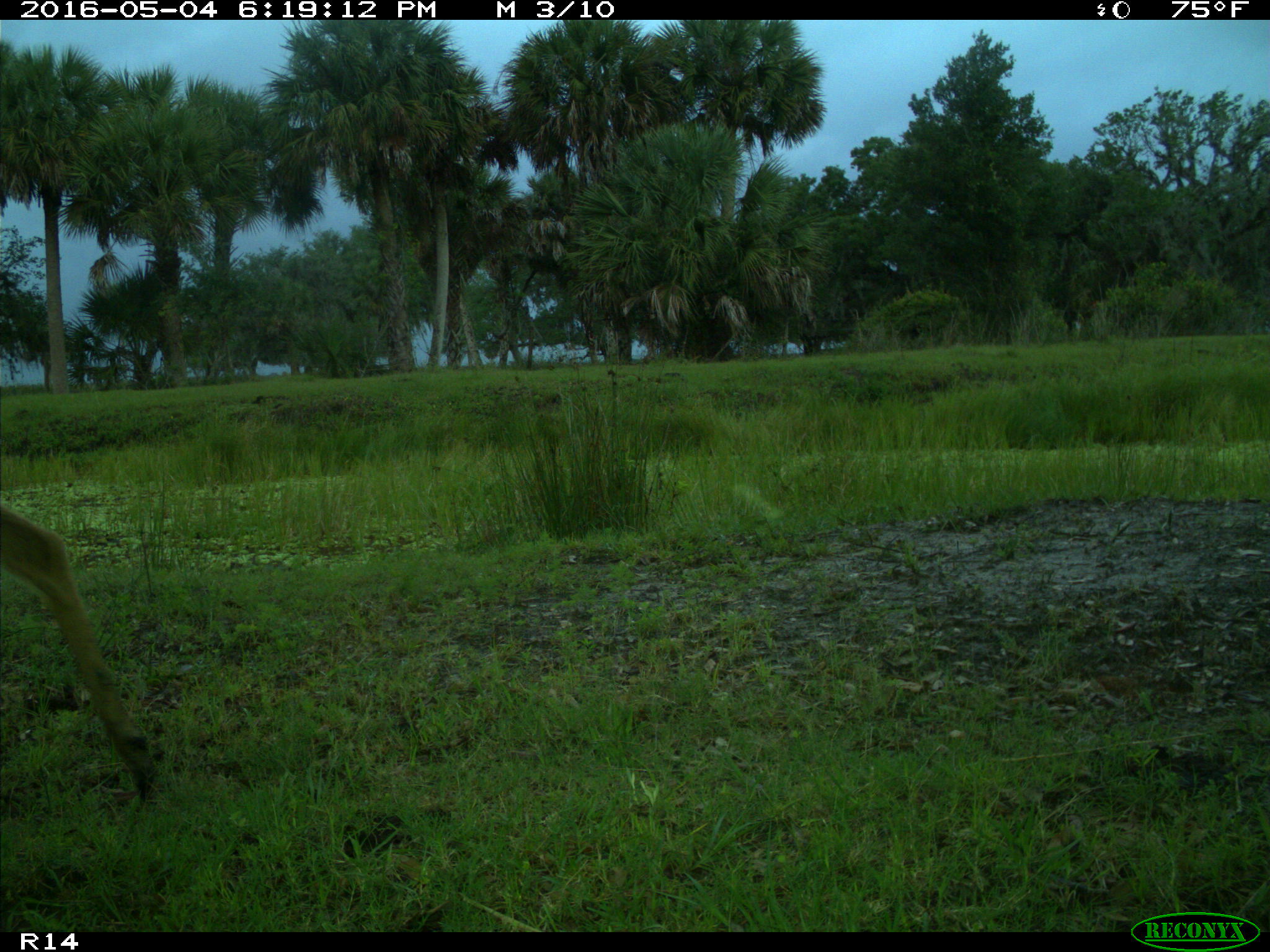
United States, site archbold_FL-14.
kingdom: Animalia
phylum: Chordata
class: Mammalia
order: Artiodactyla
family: Cervidae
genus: Odocoileus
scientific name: Odocoileus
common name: deer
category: unidentified deer